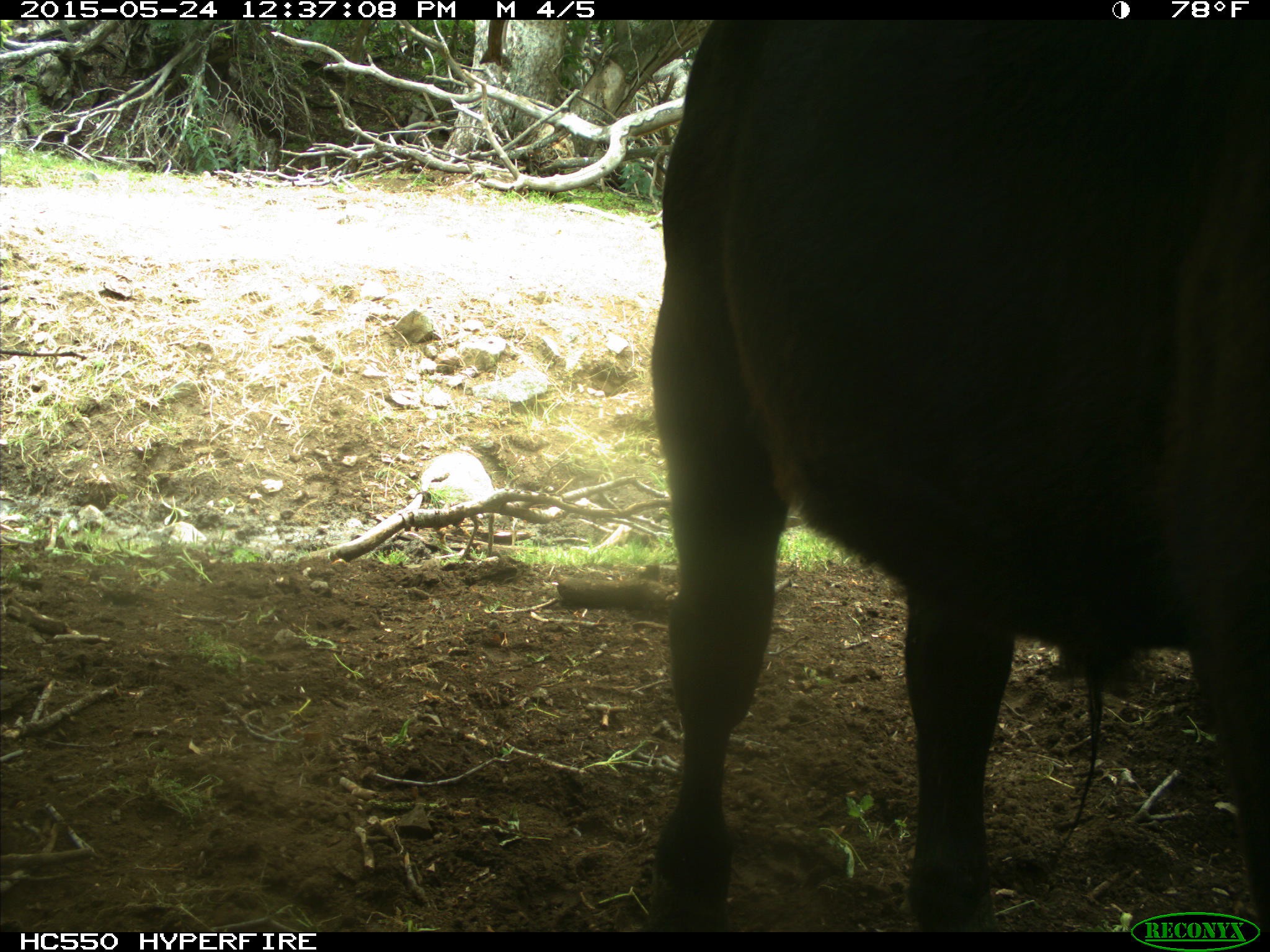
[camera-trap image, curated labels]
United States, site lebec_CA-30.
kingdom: Animalia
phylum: Chordata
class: Mammalia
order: Artiodactyla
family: Bovidae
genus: Bos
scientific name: Bos taurus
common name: domestic cow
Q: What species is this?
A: Bos taurus (domestic cow).